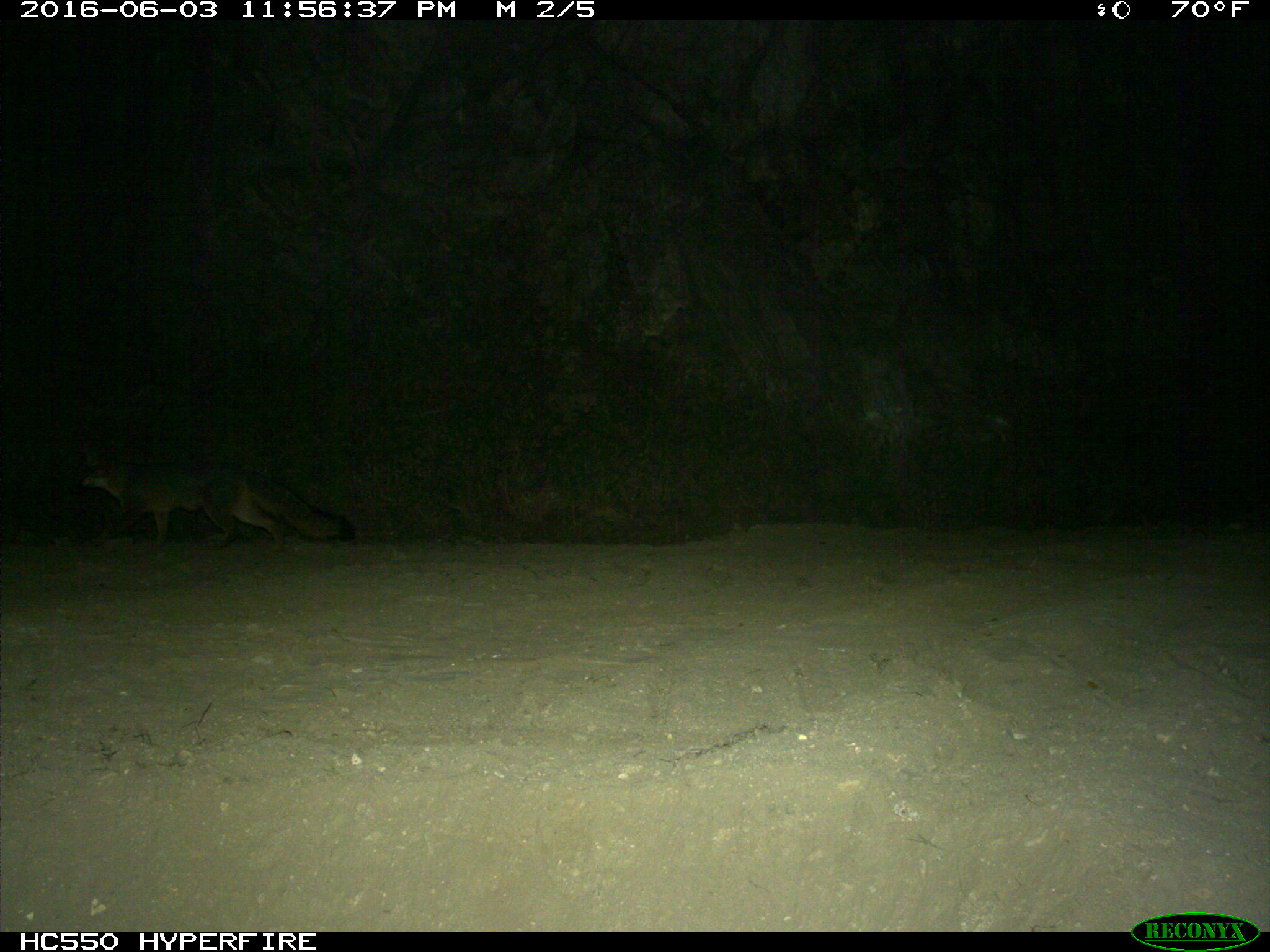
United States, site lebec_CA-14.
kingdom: Animalia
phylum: Chordata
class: Mammalia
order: Carnivora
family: Canidae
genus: Urocyon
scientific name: Urocyon cinereoargenteus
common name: gray fox